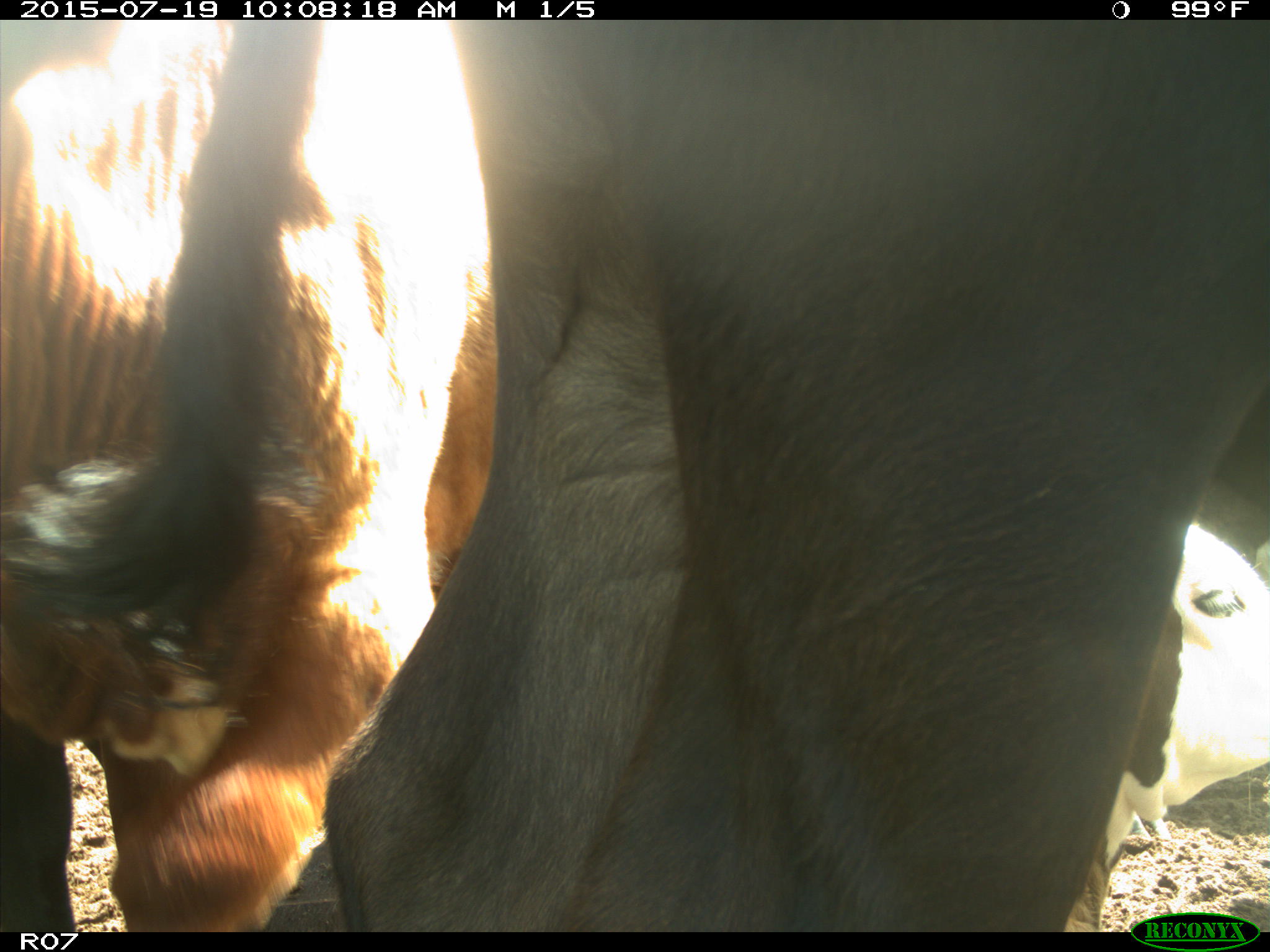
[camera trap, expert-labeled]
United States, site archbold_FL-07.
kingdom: Animalia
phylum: Chordata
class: Mammalia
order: Artiodactyla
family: Bovidae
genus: Bos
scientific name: Bos taurus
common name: domestic cow